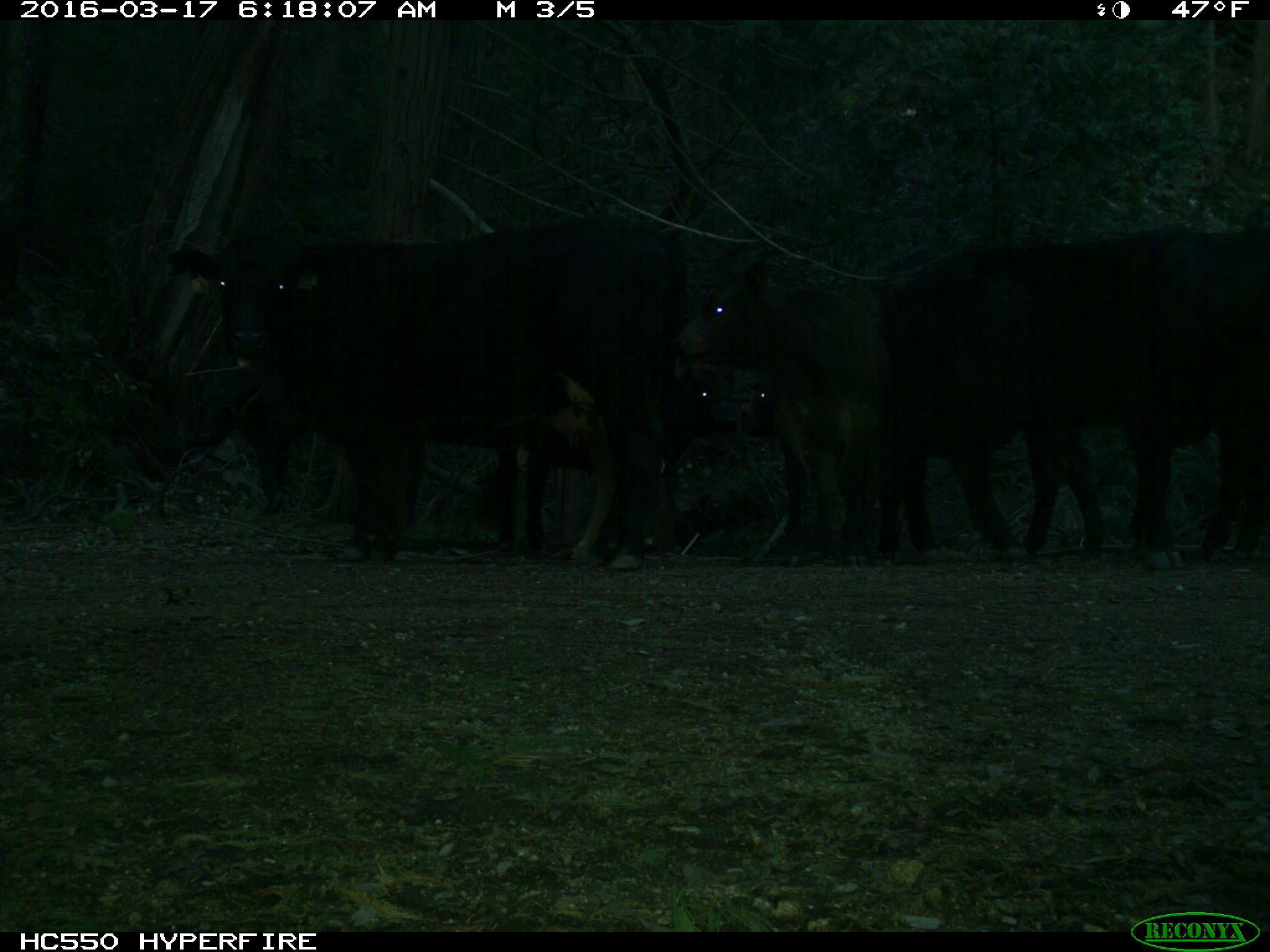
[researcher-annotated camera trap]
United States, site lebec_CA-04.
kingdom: Animalia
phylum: Chordata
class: Mammalia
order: Artiodactyla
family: Bovidae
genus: Bos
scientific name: Bos taurus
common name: domestic cow